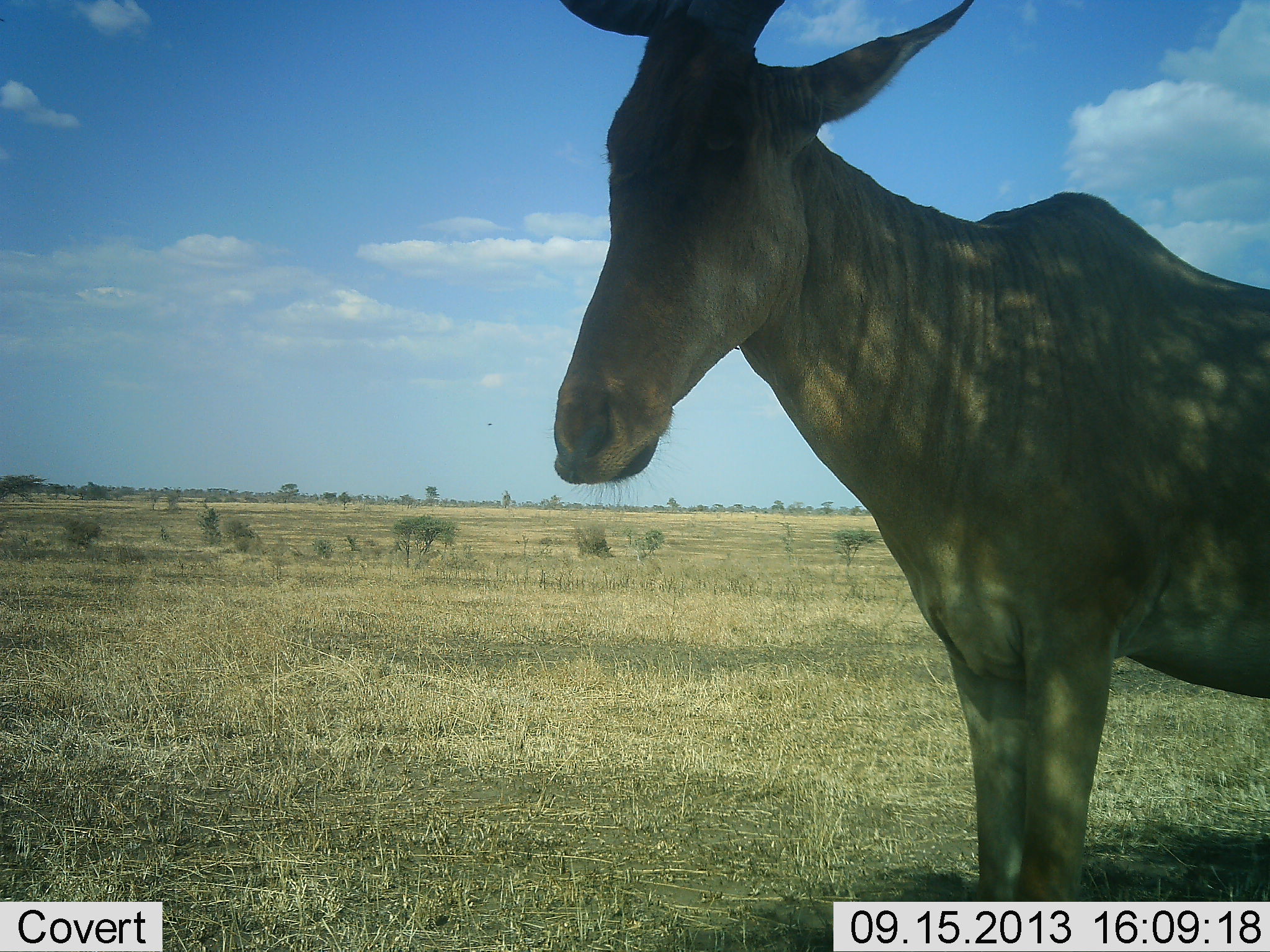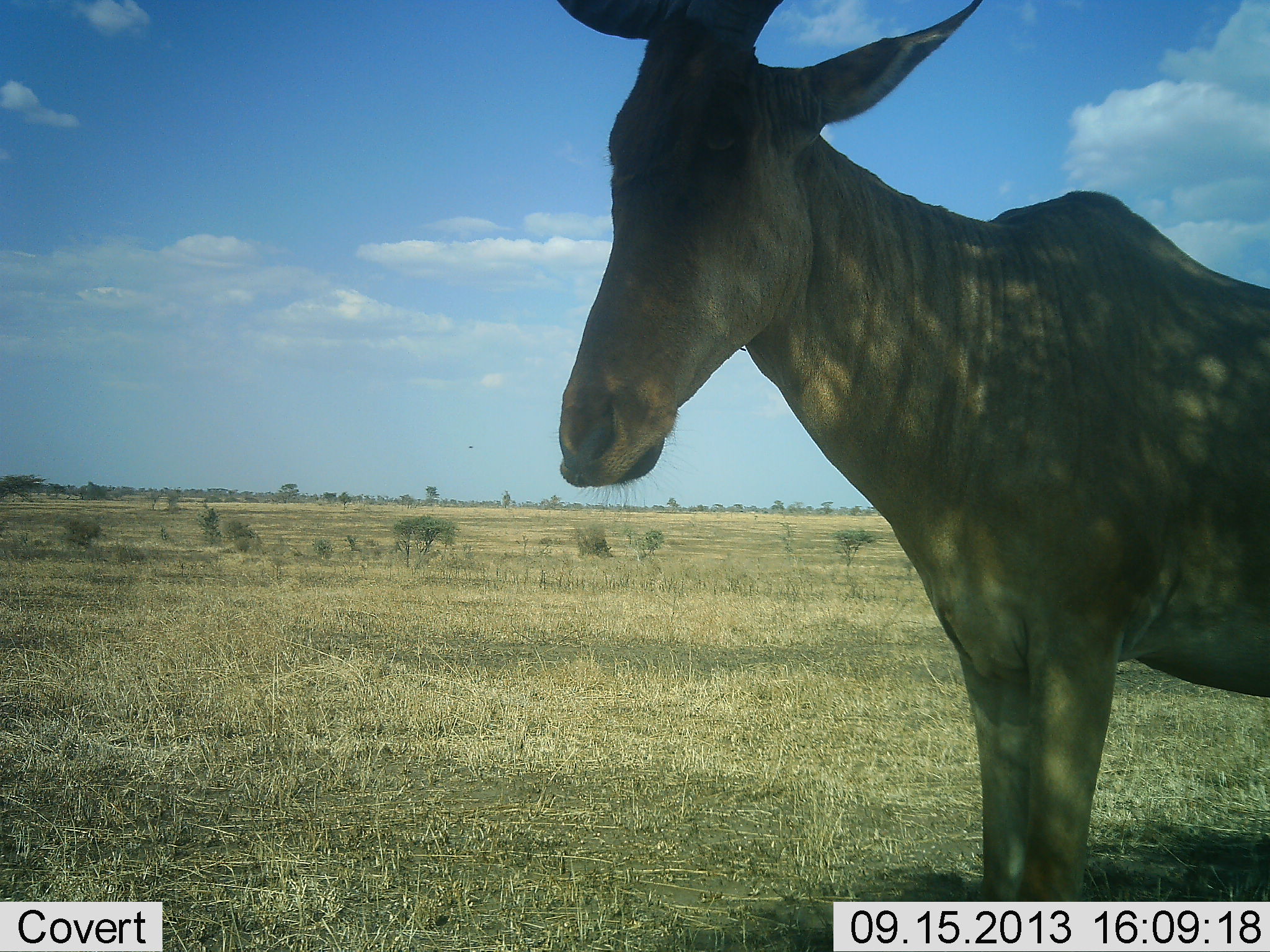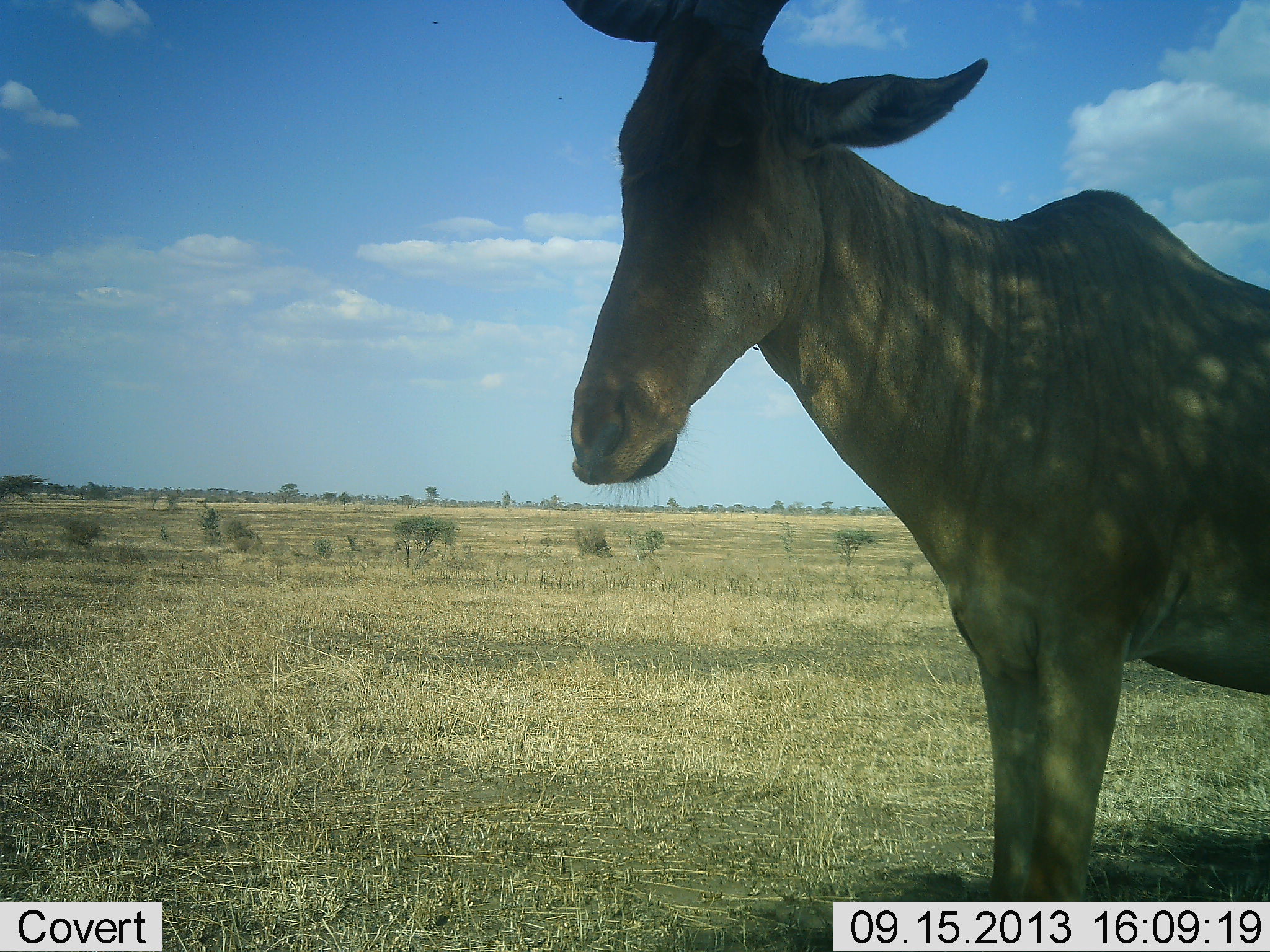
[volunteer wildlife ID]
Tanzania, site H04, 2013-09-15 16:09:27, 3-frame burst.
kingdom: Animalia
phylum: Chordata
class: Mammalia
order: Artiodactyla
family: Bovidae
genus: Alcelaphus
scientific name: Alcelaphus buselaphus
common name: hartebeest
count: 1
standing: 100%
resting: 4%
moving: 0%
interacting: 0%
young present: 0%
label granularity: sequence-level